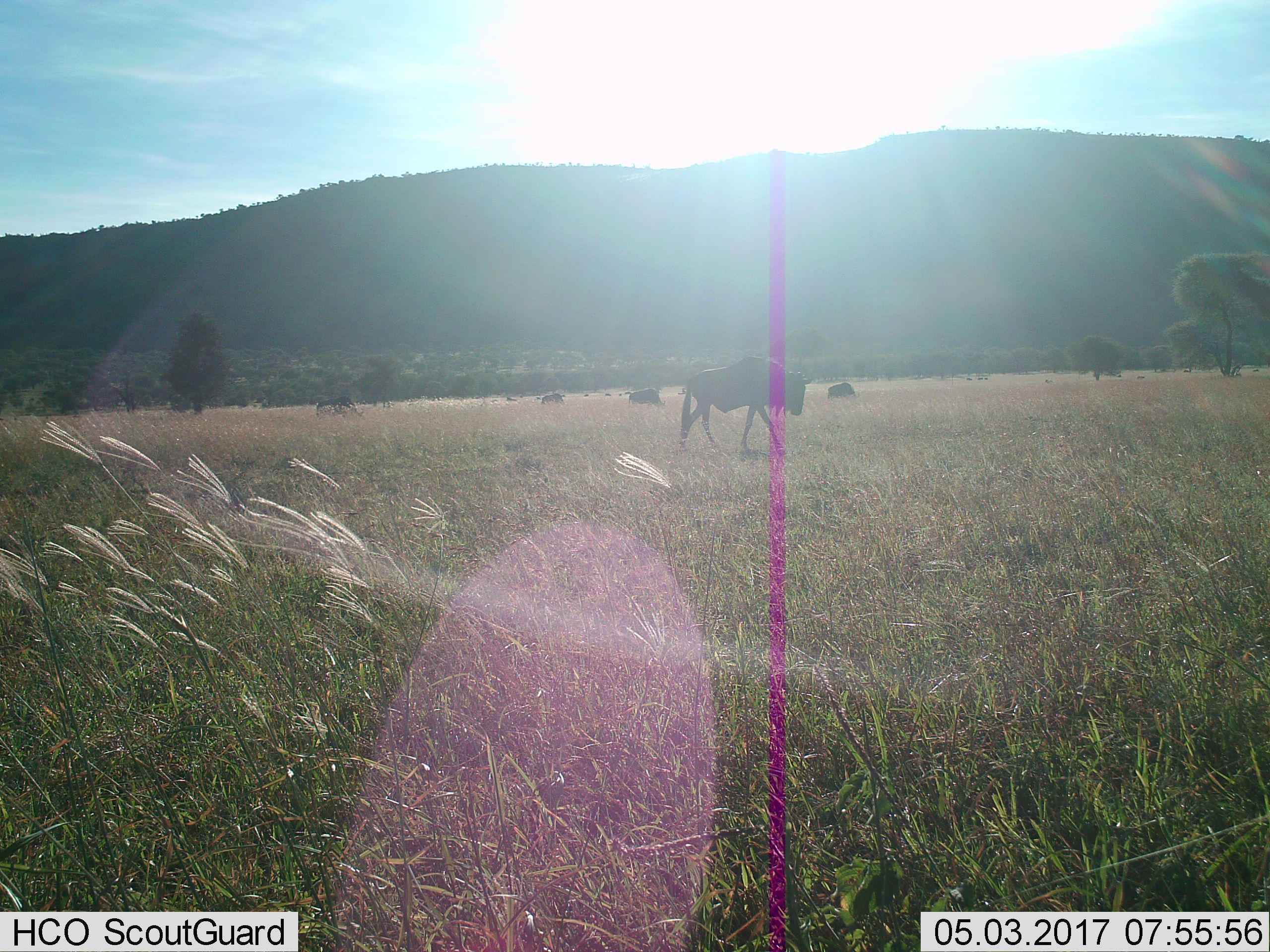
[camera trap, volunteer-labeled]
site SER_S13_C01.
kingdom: Animalia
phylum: Chordata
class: Mammalia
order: Artiodactyla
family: Bovidae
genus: Connochaetes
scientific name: Connochaetes taurinus taurinus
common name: blue wildebeest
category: wildebeestblue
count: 10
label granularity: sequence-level